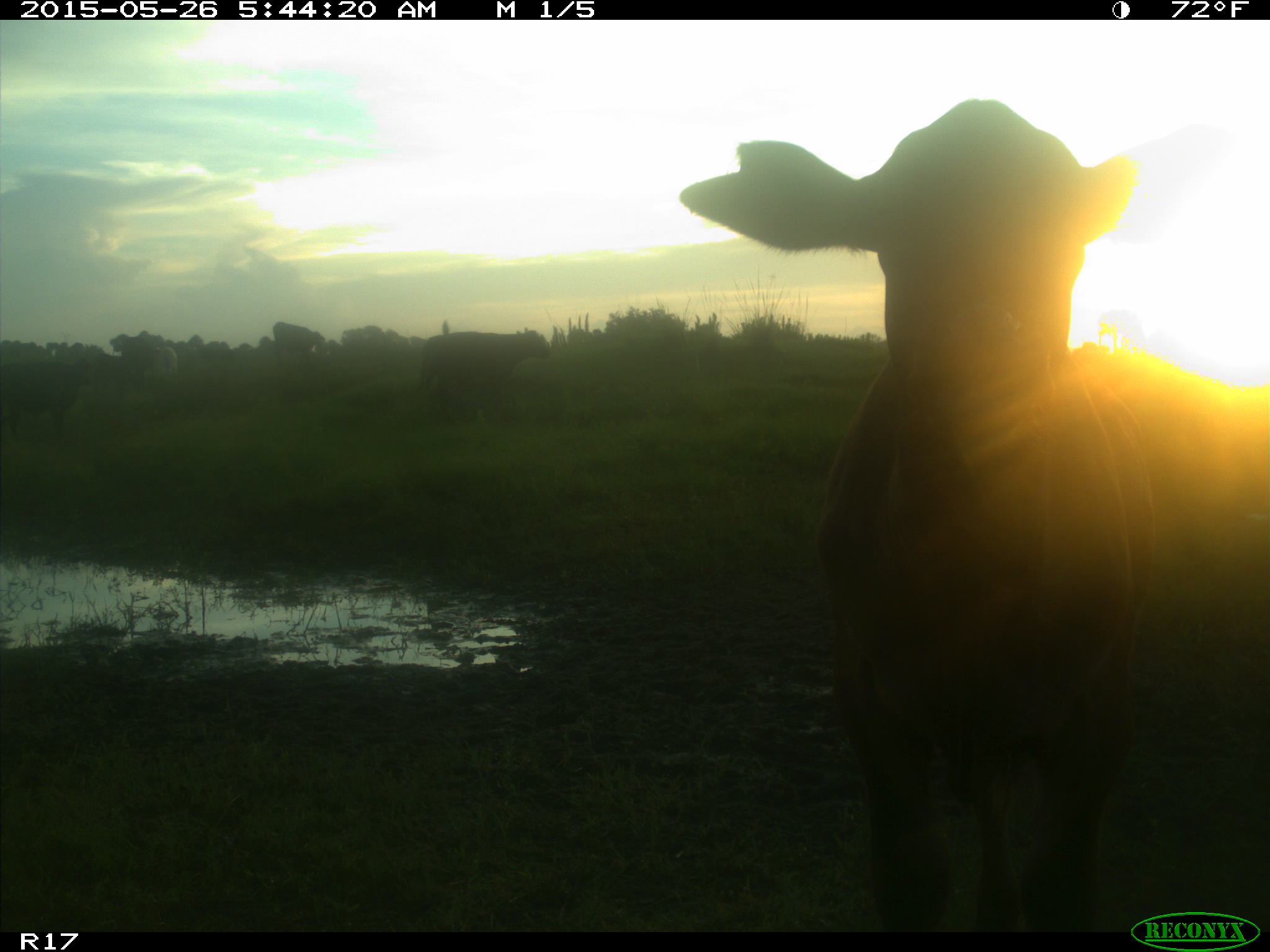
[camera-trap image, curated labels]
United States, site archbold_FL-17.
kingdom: Animalia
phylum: Chordata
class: Mammalia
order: Artiodactyla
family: Bovidae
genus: Bos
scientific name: Bos taurus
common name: domestic cow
Bos taurus (domestic cow).